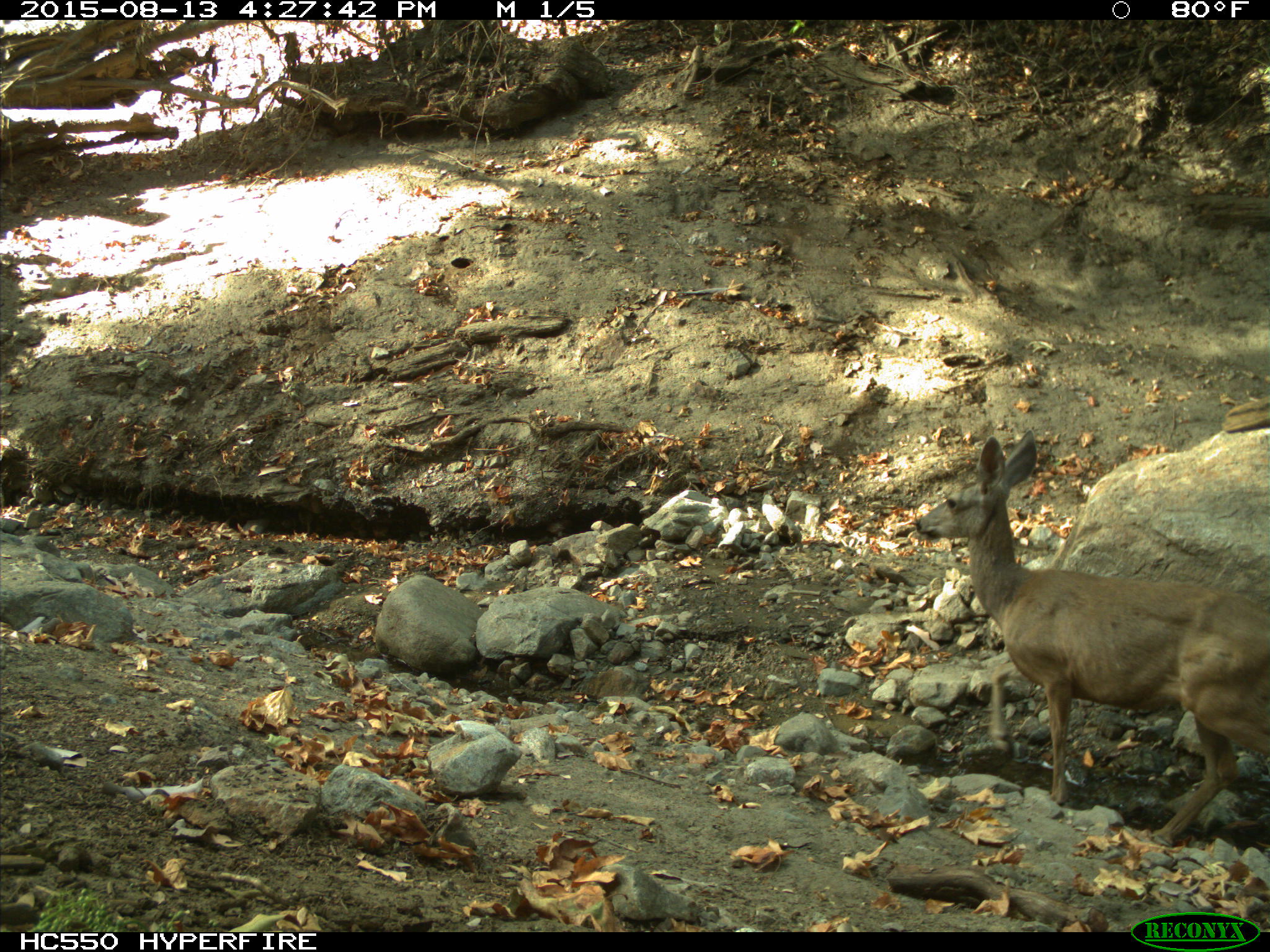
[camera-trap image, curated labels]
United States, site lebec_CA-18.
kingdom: Animalia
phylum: Chordata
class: Mammalia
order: Artiodactyla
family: Cervidae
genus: Odocoileus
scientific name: Odocoileus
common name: deer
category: unidentified deer